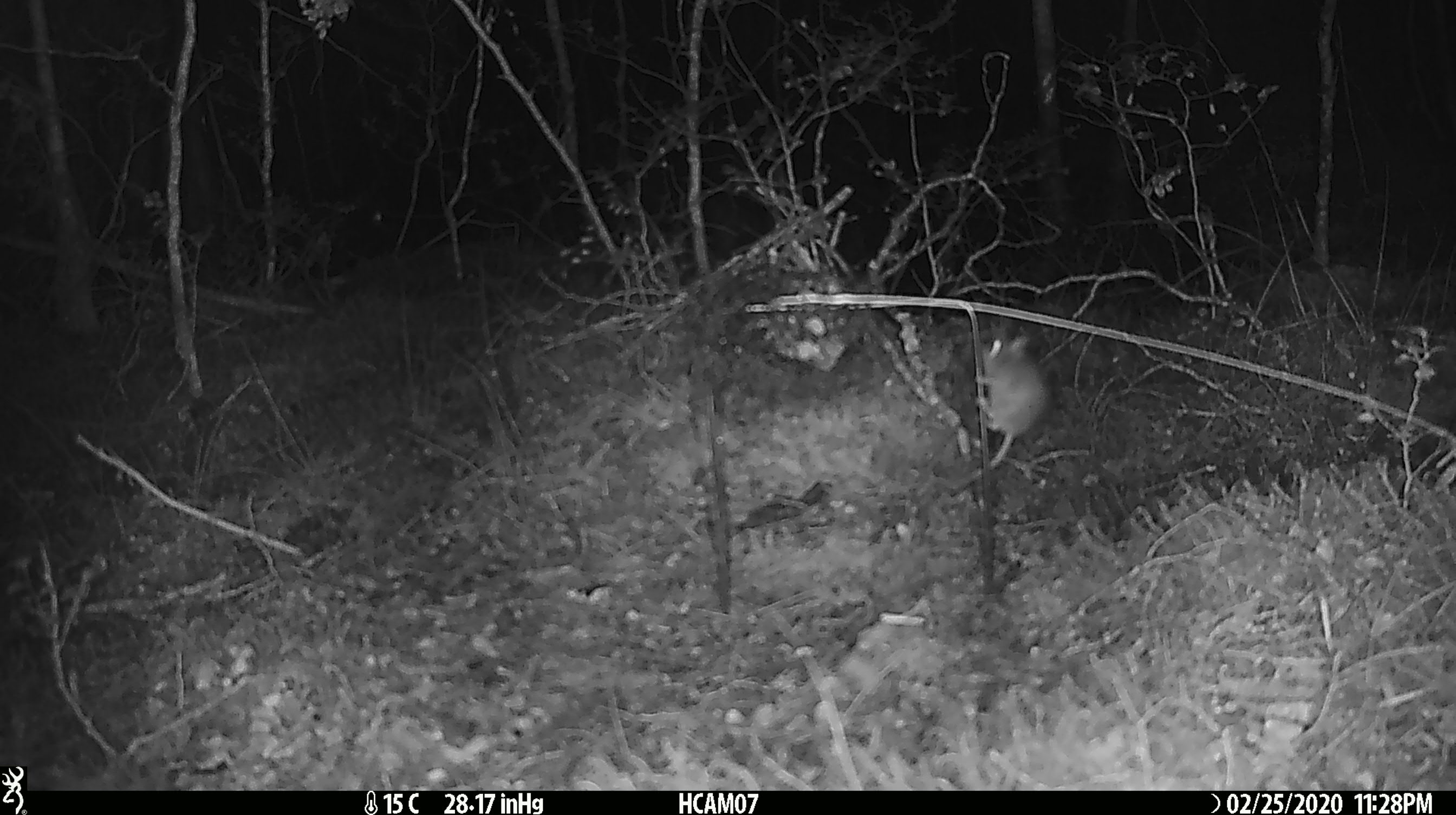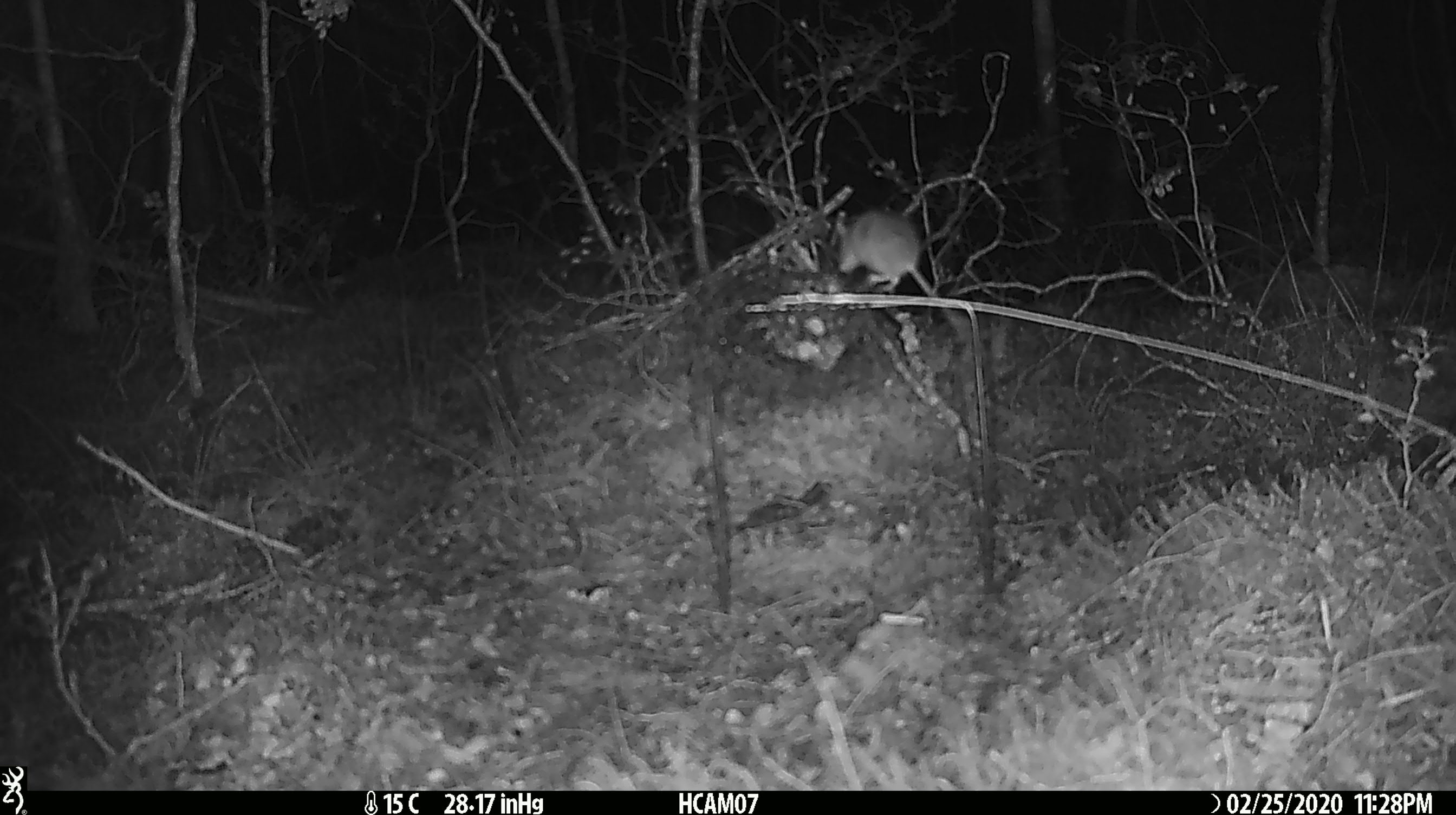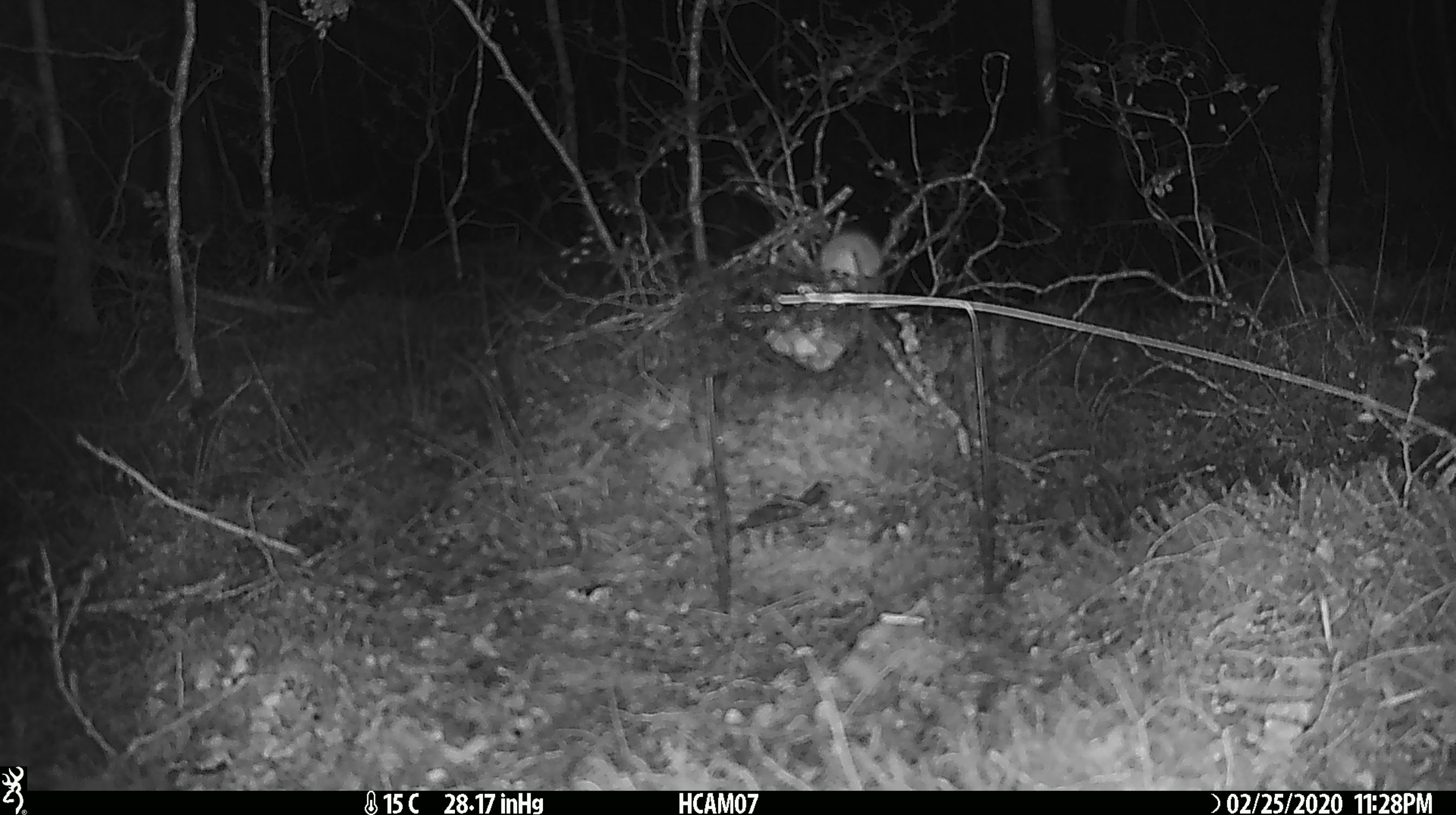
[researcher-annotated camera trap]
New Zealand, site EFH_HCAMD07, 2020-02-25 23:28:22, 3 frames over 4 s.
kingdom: Animalia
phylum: Chordata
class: Mammalia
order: Rodentia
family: Muridae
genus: Mus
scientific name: Mus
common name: mouse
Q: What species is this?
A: Mouse (Mus).